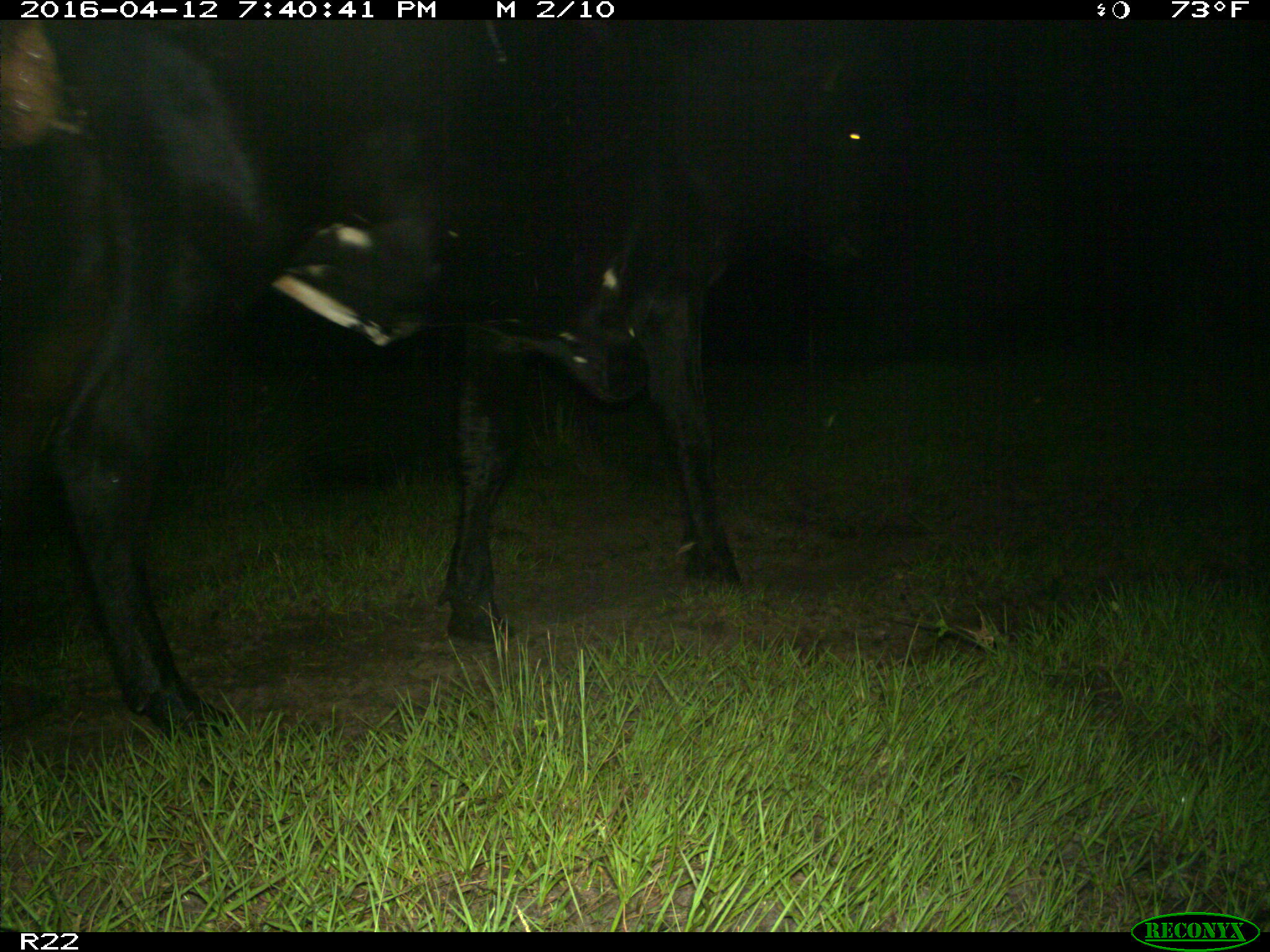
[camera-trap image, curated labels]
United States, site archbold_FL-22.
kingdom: Animalia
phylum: Chordata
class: Mammalia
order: Artiodactyla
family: Bovidae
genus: Bos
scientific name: Bos taurus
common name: domestic cow